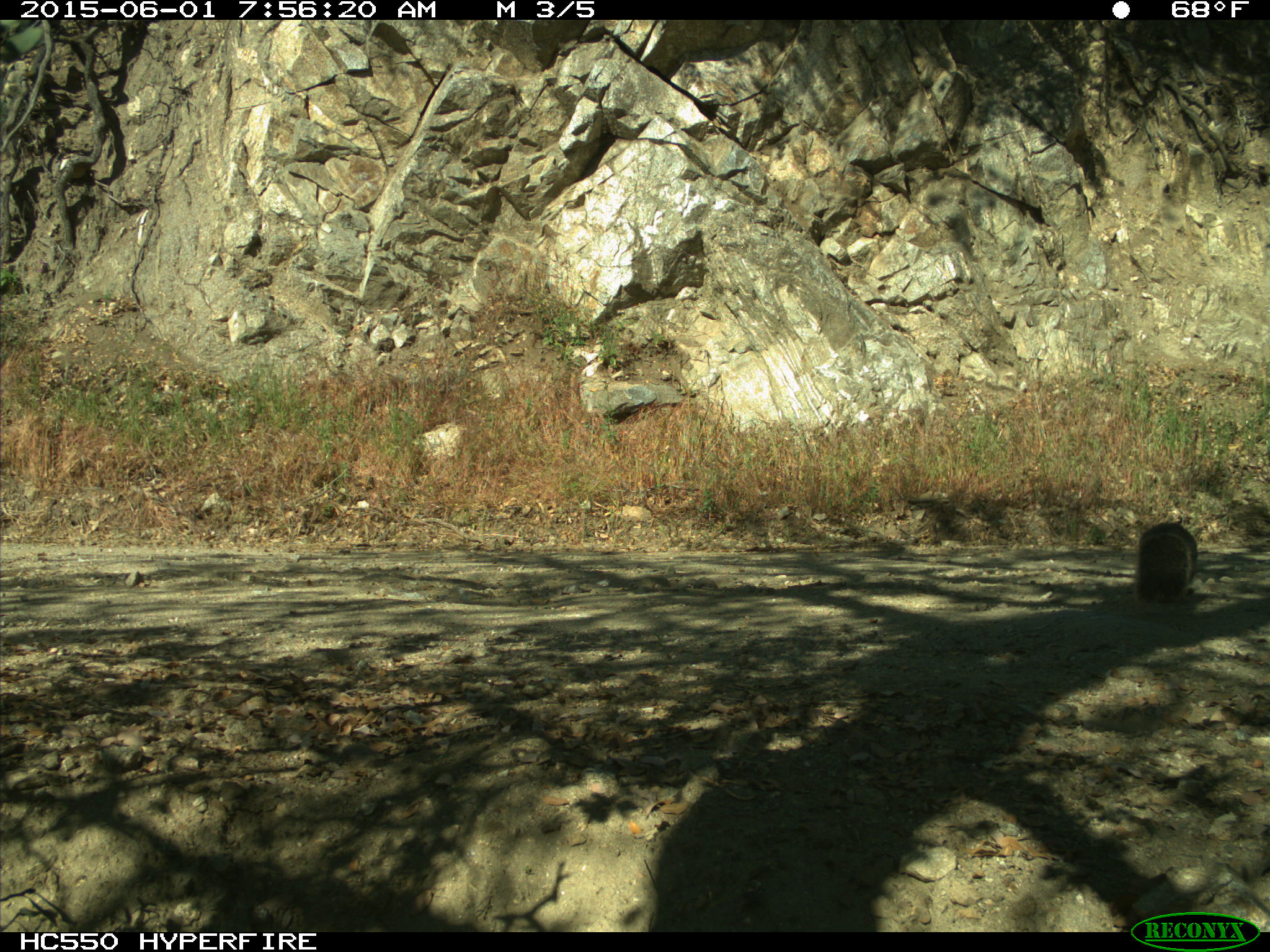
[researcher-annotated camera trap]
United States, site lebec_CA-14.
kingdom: Animalia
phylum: Chordata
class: Mammalia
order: Rodentia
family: Sciuridae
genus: Sciurus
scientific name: Sciurus carolinensis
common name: eastern gray squirrel